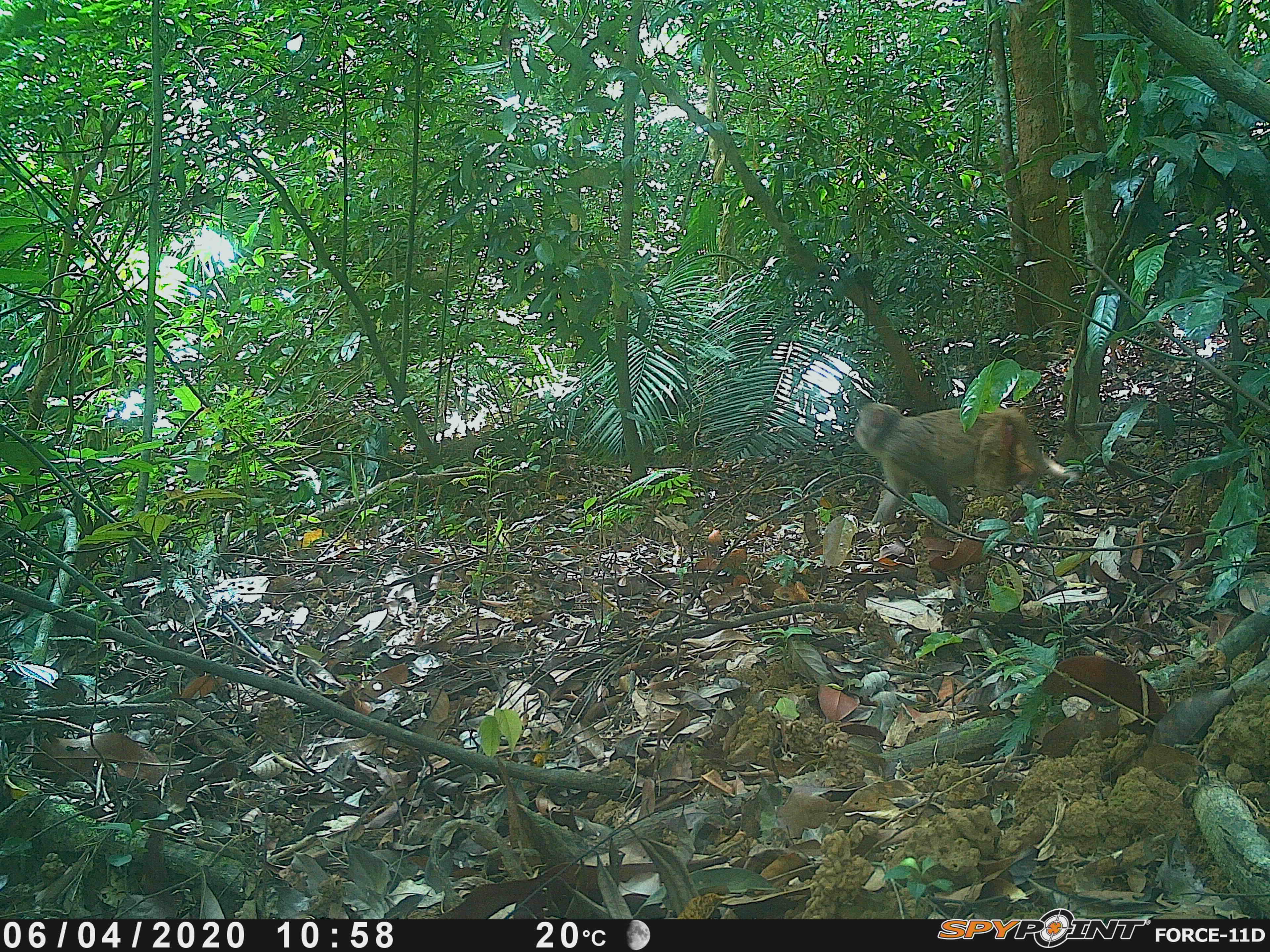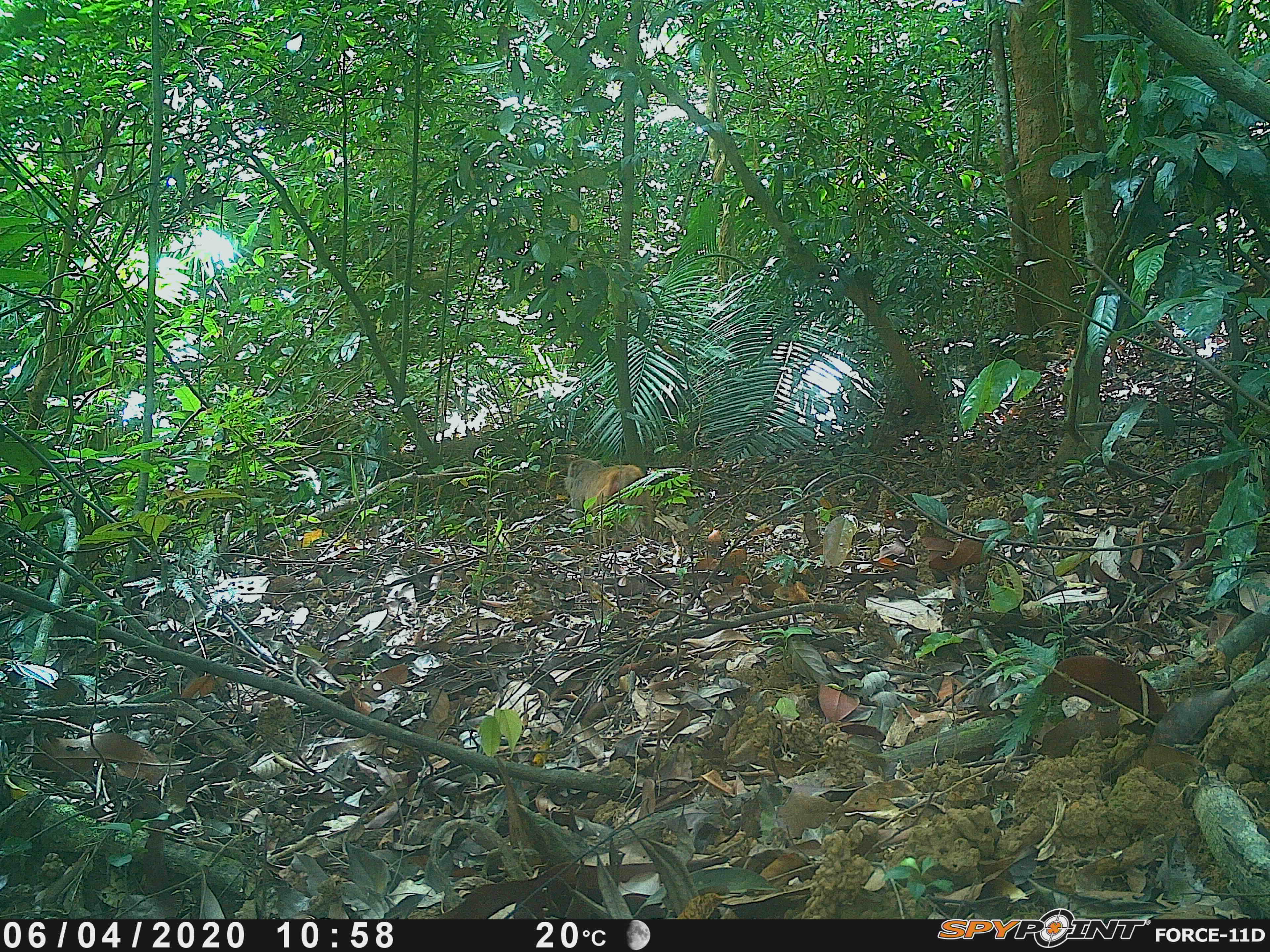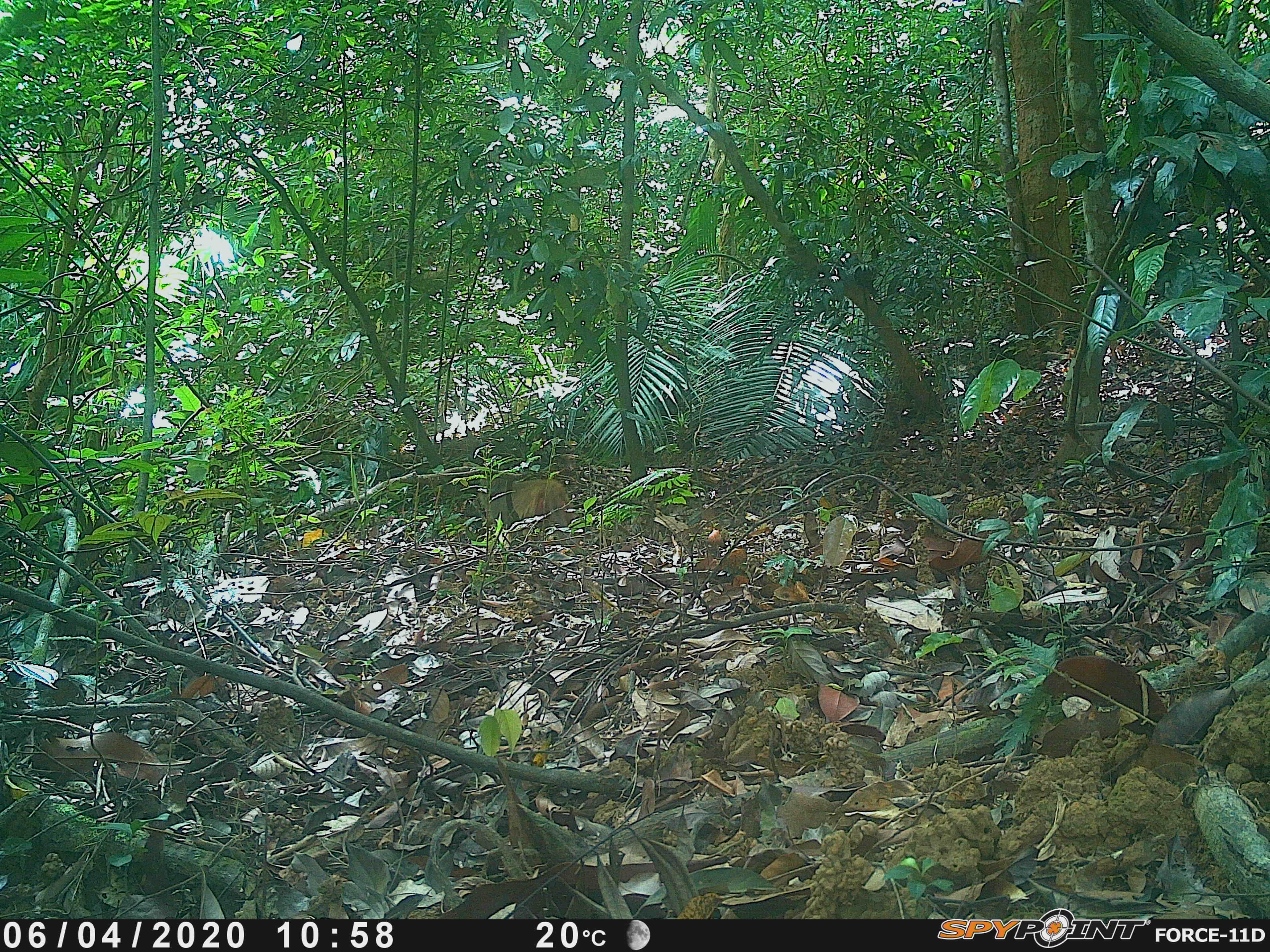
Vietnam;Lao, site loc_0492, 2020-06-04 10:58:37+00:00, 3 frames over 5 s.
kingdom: Animalia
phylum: Chordata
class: Mammalia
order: Primates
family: Cercopithecidae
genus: Macaca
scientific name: Macaca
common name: macaques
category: assam or rhesus macaque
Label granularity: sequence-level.